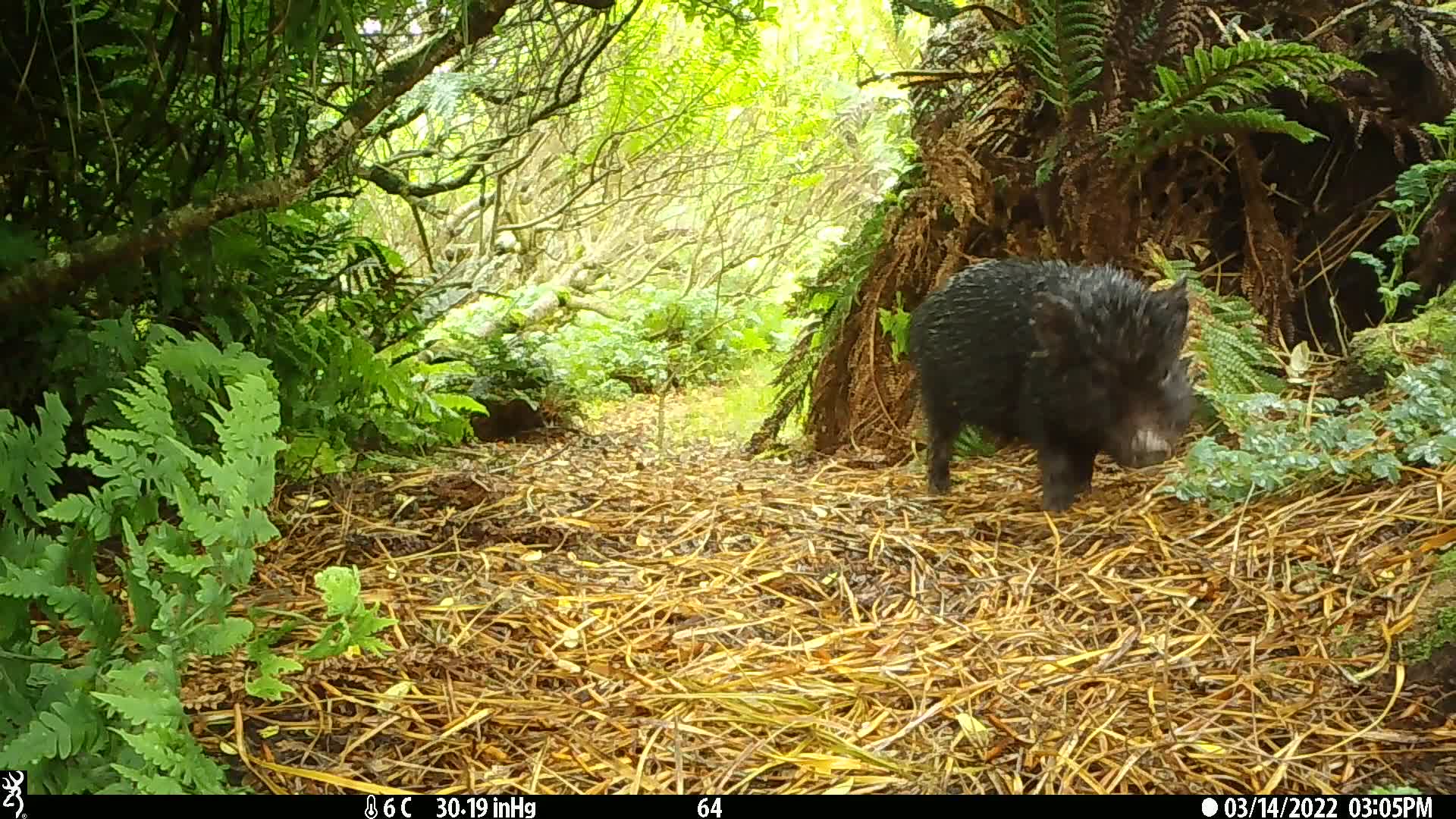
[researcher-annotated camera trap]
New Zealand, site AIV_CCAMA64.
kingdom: Animalia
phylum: Chordata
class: Mammalia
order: Artiodactyla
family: Suidae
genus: Sus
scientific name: Sus scrofa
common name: pig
Pig (Sus scrofa).